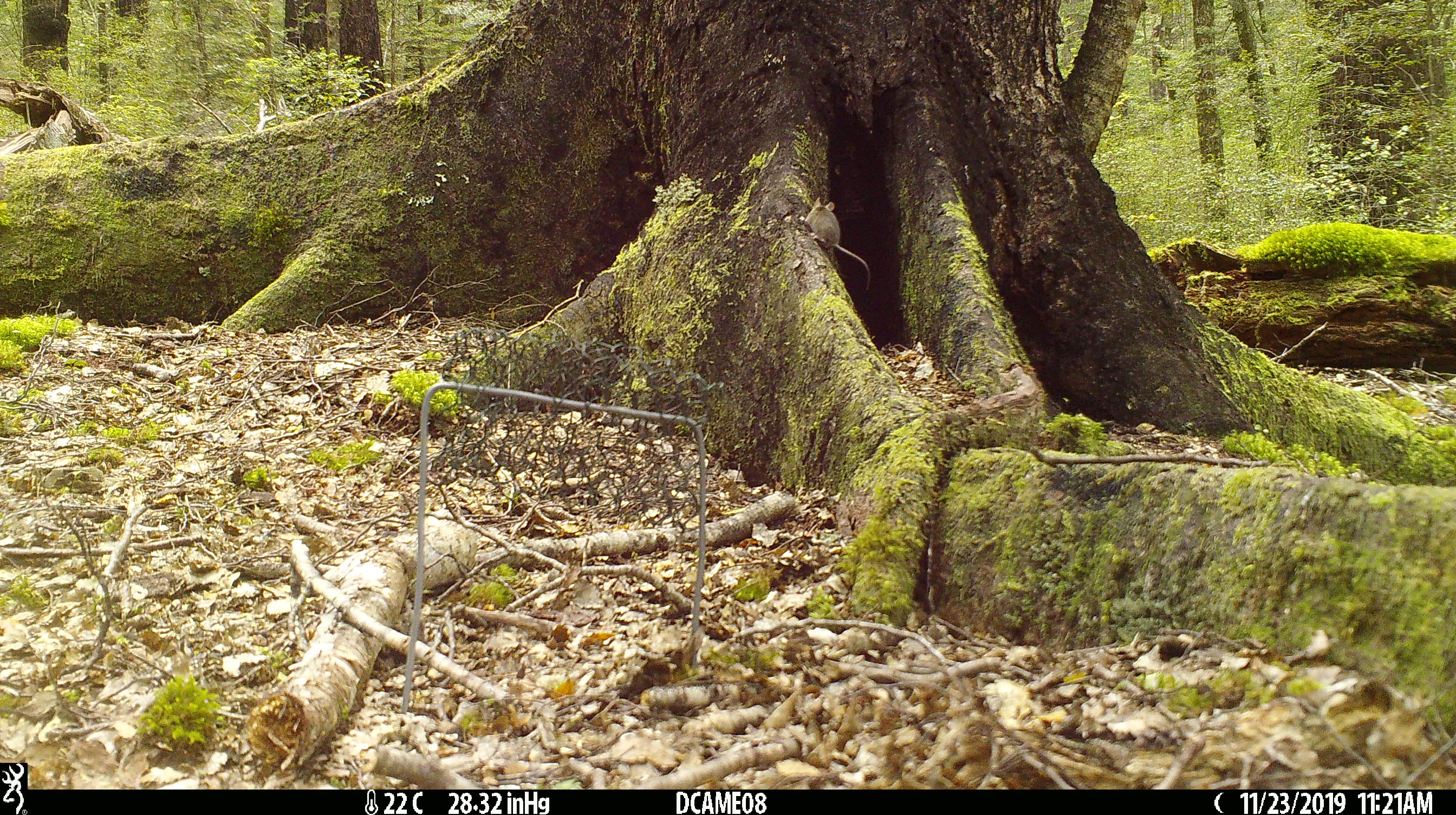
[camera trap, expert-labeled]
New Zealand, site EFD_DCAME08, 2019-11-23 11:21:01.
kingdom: Animalia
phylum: Chordata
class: Mammalia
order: Rodentia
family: Muridae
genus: Mus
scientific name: Mus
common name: mouse